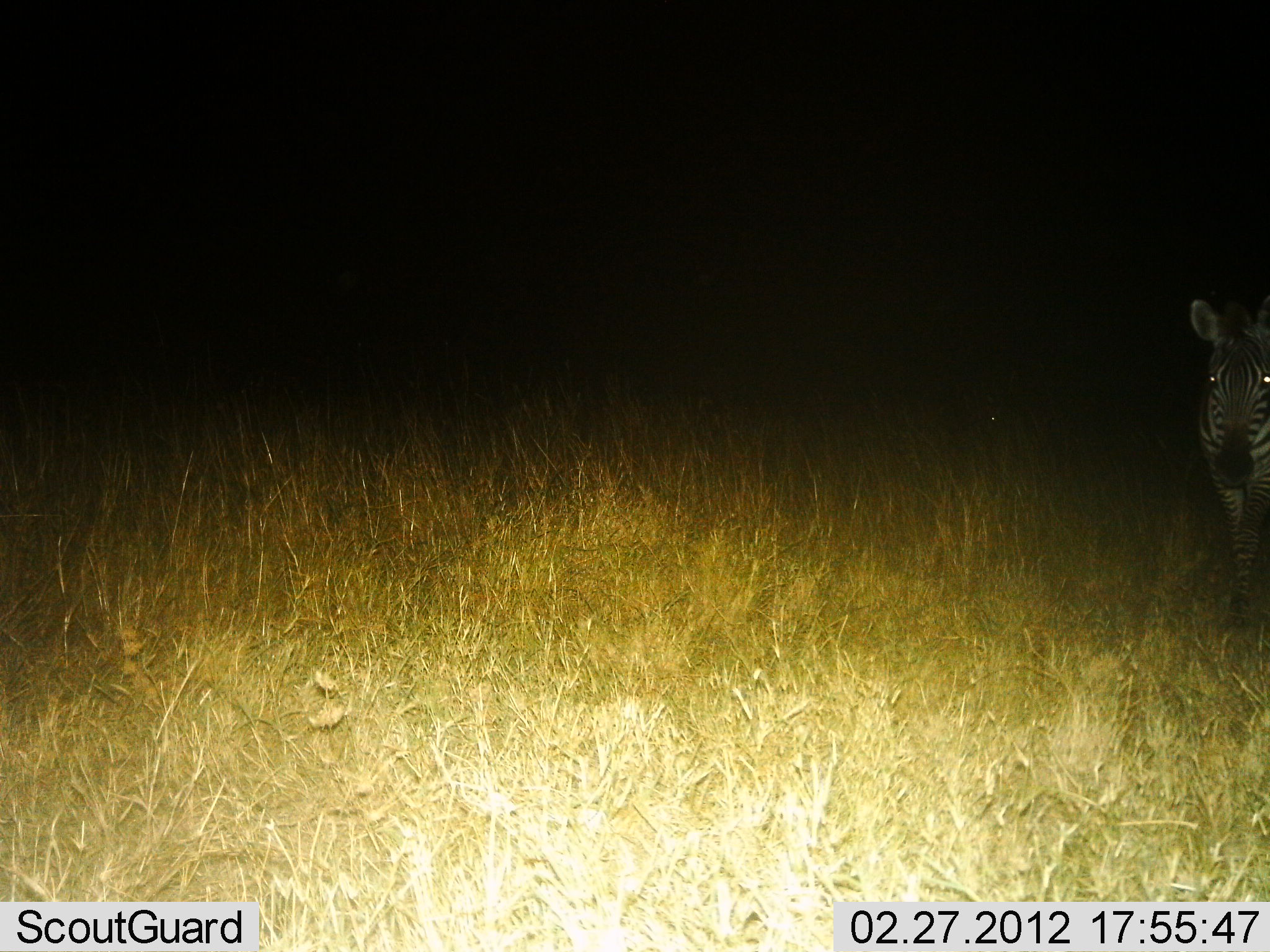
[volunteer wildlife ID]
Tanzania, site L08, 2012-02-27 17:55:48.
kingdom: Animalia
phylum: Chordata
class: Mammalia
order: Perissodactyla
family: Equidae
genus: Equus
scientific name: Equus quagga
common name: plains zebra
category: zebra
Zebra (plains zebra) (Equus quagga), count 1. Behavior (volunteer vote fractions): standing 89%, resting 0%, moving 11%, interacting 0%. Young present (vote fraction): 0%. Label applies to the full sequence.